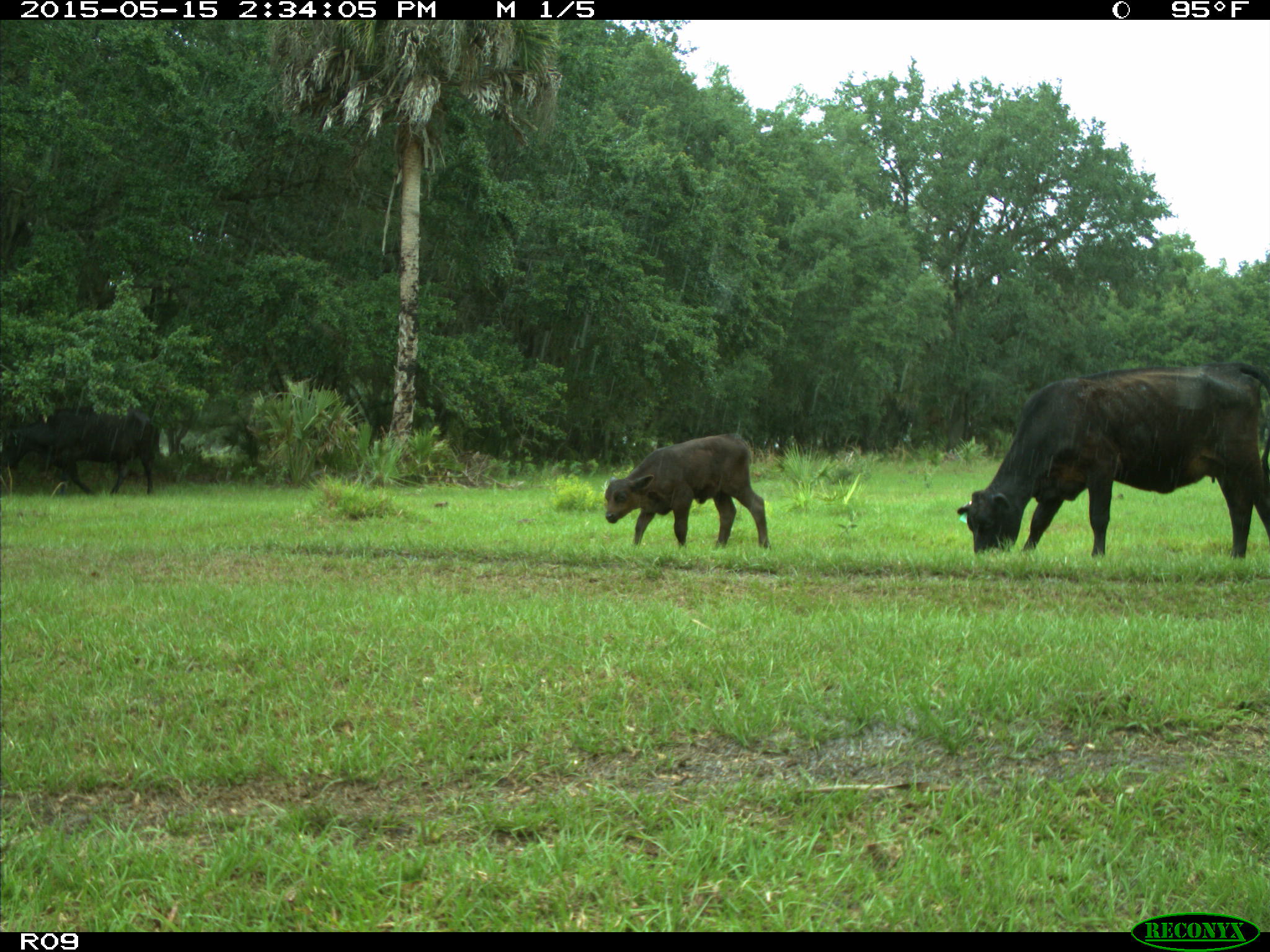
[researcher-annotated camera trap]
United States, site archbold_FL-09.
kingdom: Animalia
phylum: Chordata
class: Mammalia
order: Artiodactyla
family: Bovidae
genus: Bos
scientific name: Bos taurus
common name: domestic cow